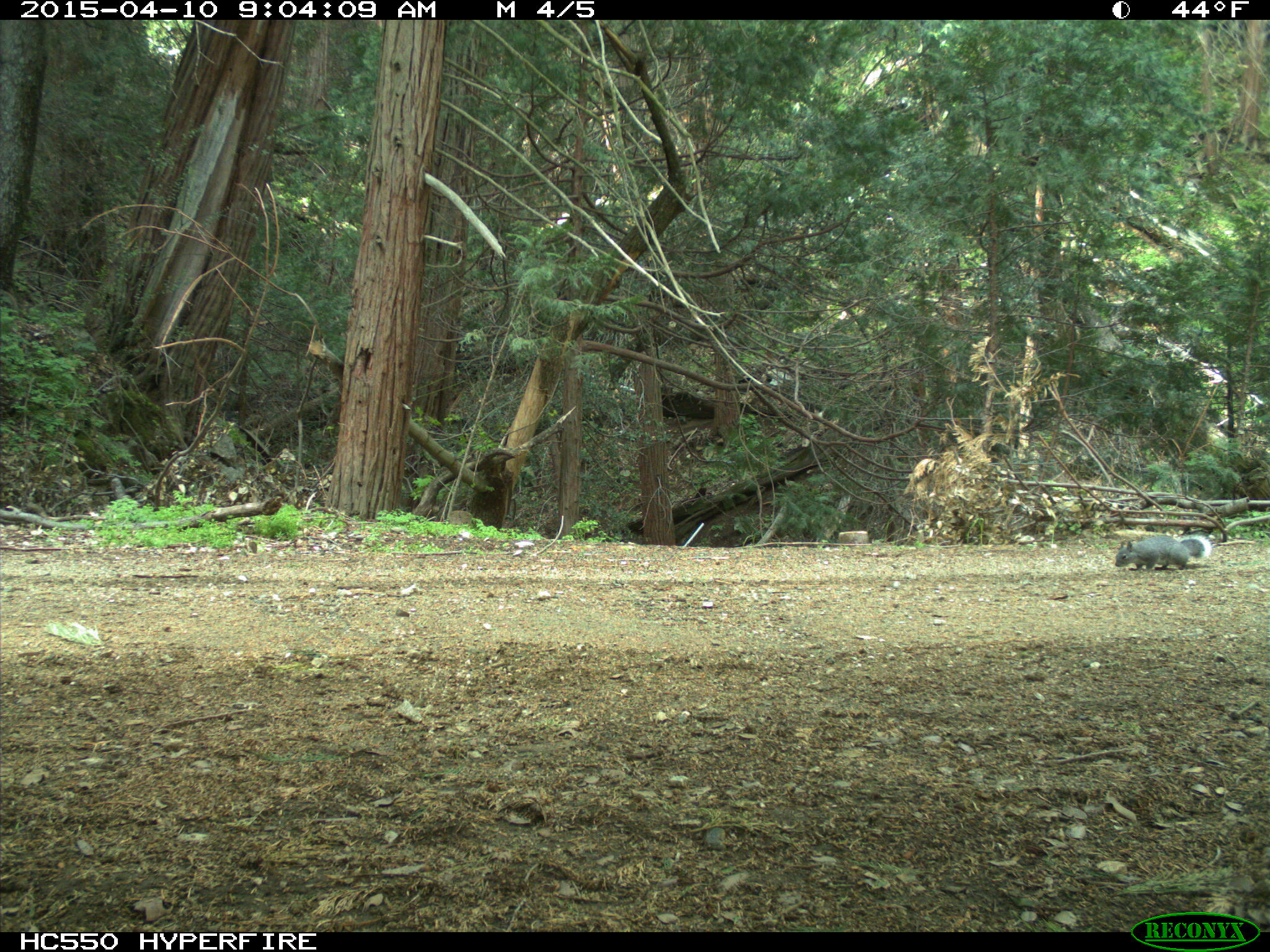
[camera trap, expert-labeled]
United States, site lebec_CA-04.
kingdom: Animalia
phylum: Chordata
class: Mammalia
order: Rodentia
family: Sciuridae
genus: Sciurus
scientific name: Sciurus carolinensis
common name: eastern gray squirrel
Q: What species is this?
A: Sciurus carolinensis (eastern gray squirrel).